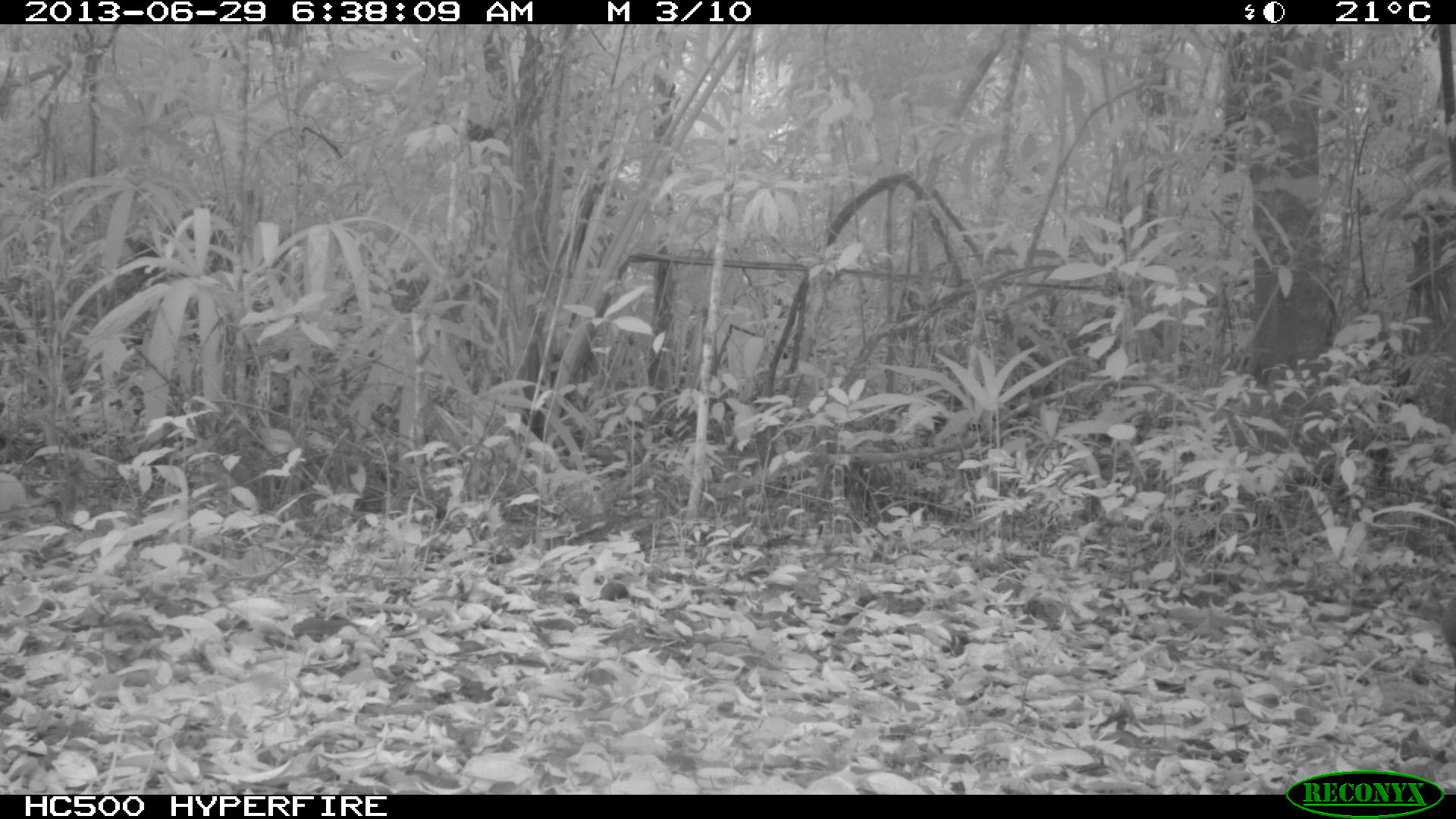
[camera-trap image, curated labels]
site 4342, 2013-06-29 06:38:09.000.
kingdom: Animalia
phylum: Chordata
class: Mammalia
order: Rodentia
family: Dasyproctidae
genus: Dasyprocta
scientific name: Dasyprocta punctata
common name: central american agouti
Dasyprocta punctata (central american agouti), count 1.